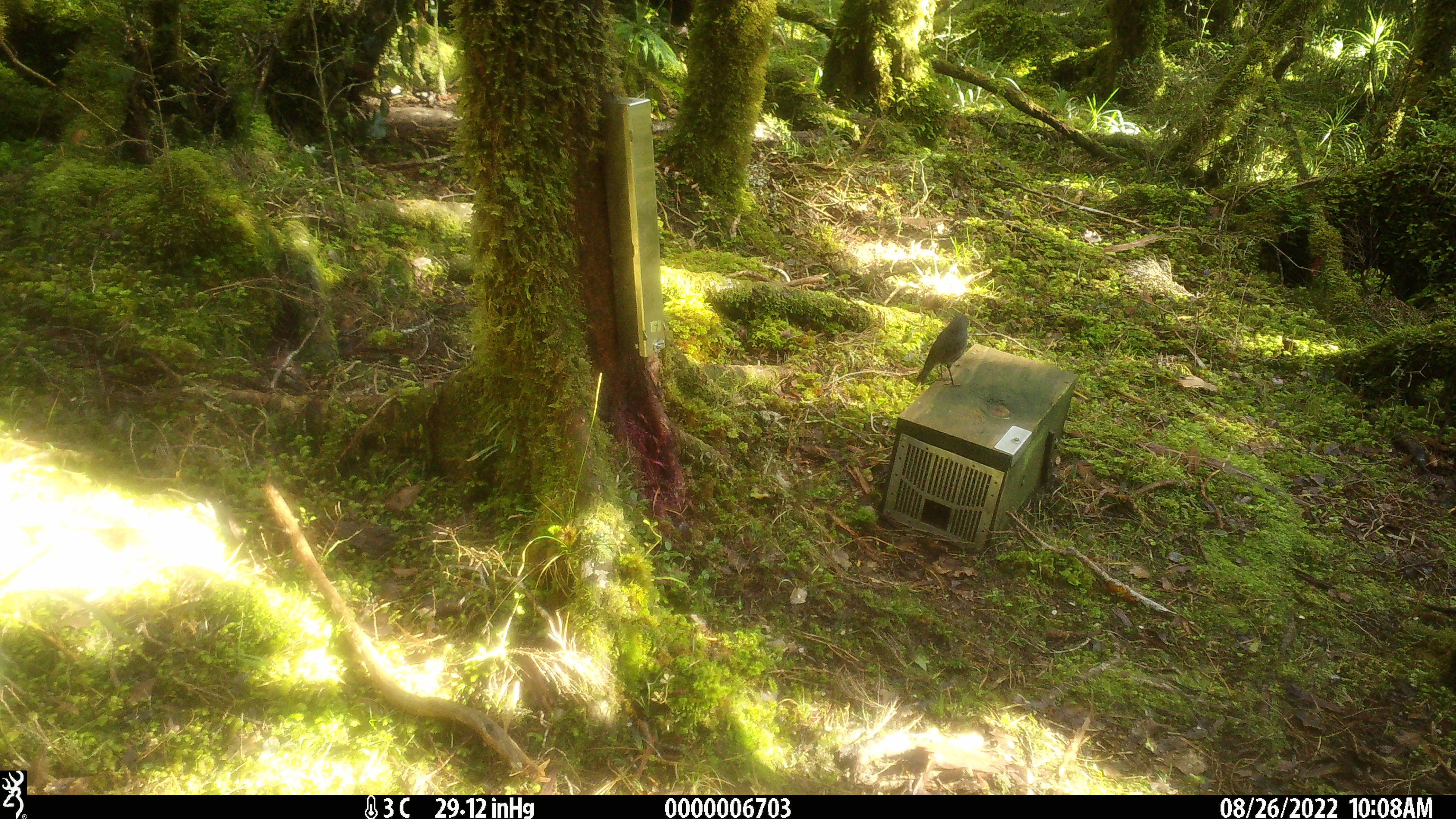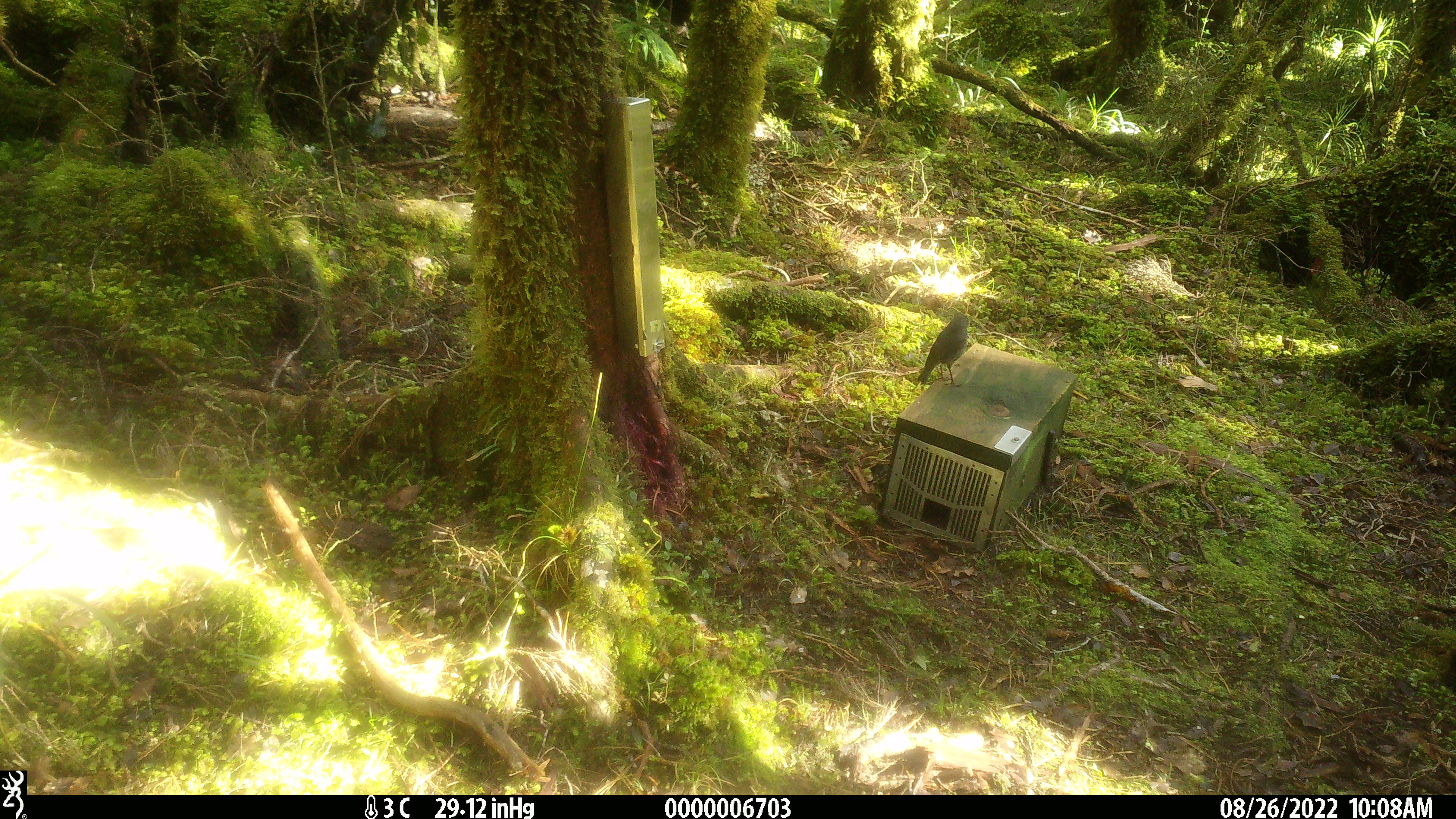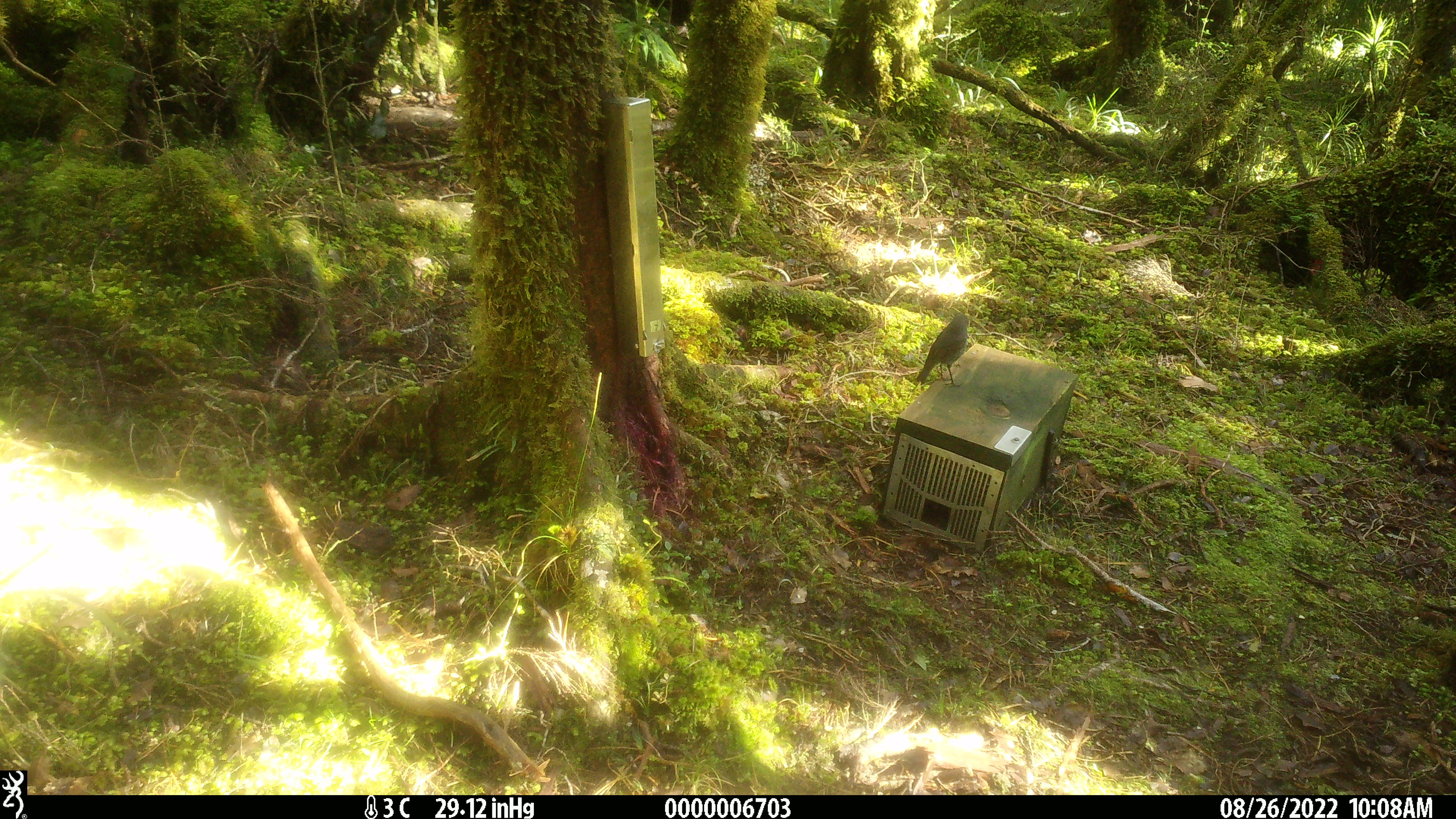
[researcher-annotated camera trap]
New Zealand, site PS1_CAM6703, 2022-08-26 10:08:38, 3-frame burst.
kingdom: Animalia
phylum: Chordata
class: Aves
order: Passeriformes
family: Petroicidae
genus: Petroica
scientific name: Petroica australis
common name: new zealand robin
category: robin